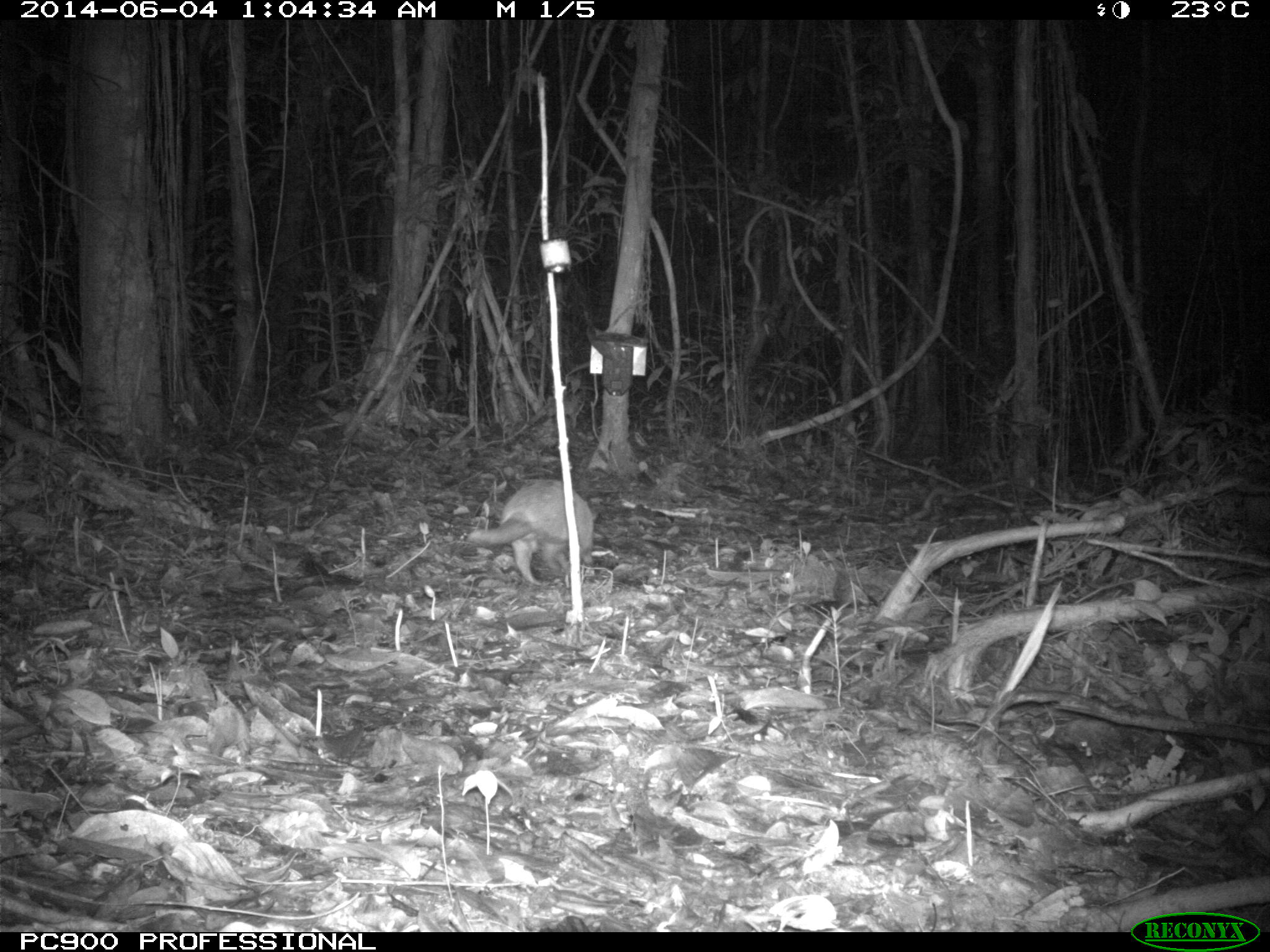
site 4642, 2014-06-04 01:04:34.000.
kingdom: Animalia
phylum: Chordata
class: Mammalia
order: Cingulata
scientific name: Cingulata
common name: armadillo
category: unknown armadillo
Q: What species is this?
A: Unknown armadillo (armadillo) (Cingulata).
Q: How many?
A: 1.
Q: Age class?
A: Adult.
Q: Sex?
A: Male.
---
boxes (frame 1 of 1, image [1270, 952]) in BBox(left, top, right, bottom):
unknown armadillo: BBox(465, 475, 594, 585)